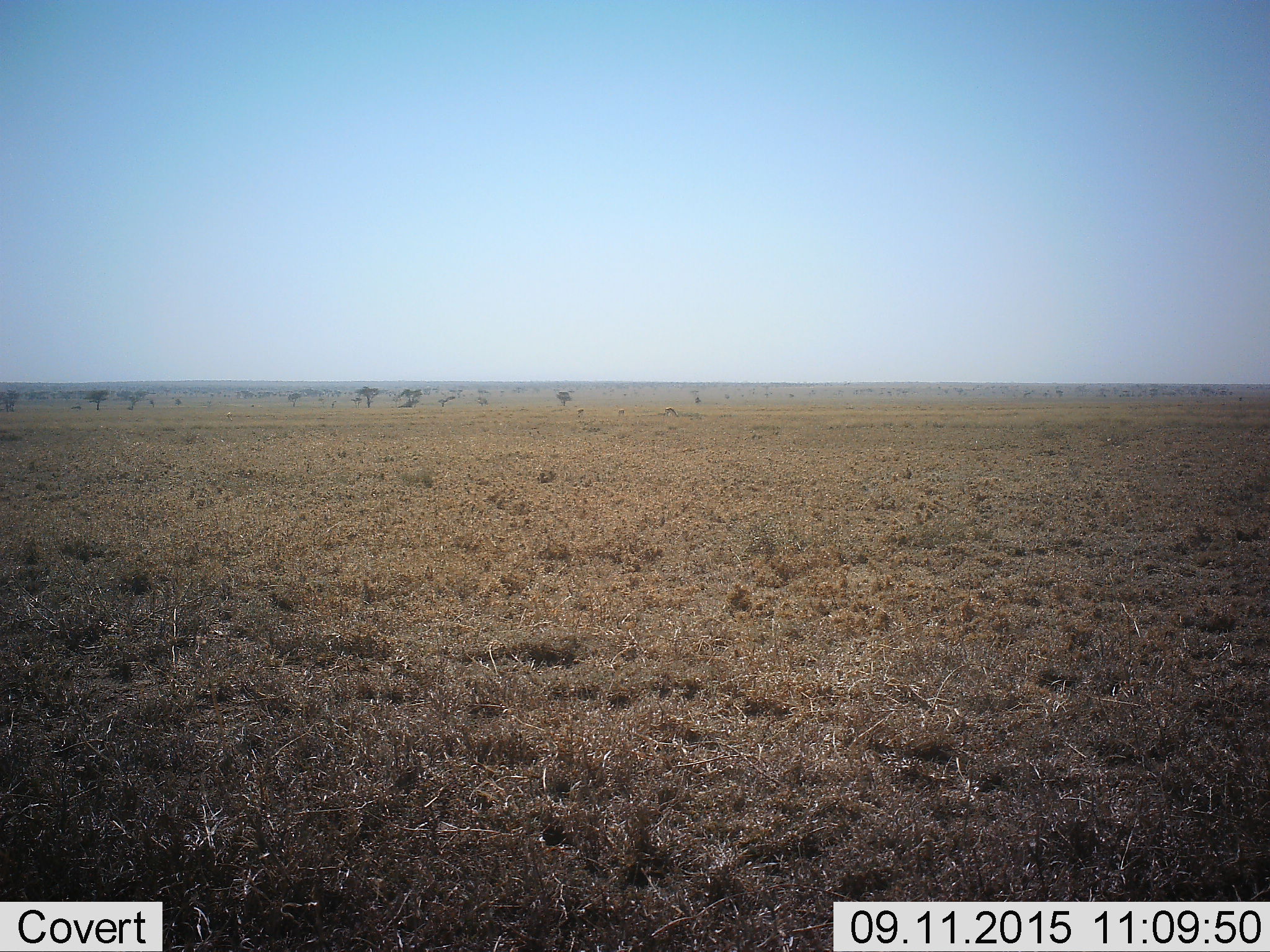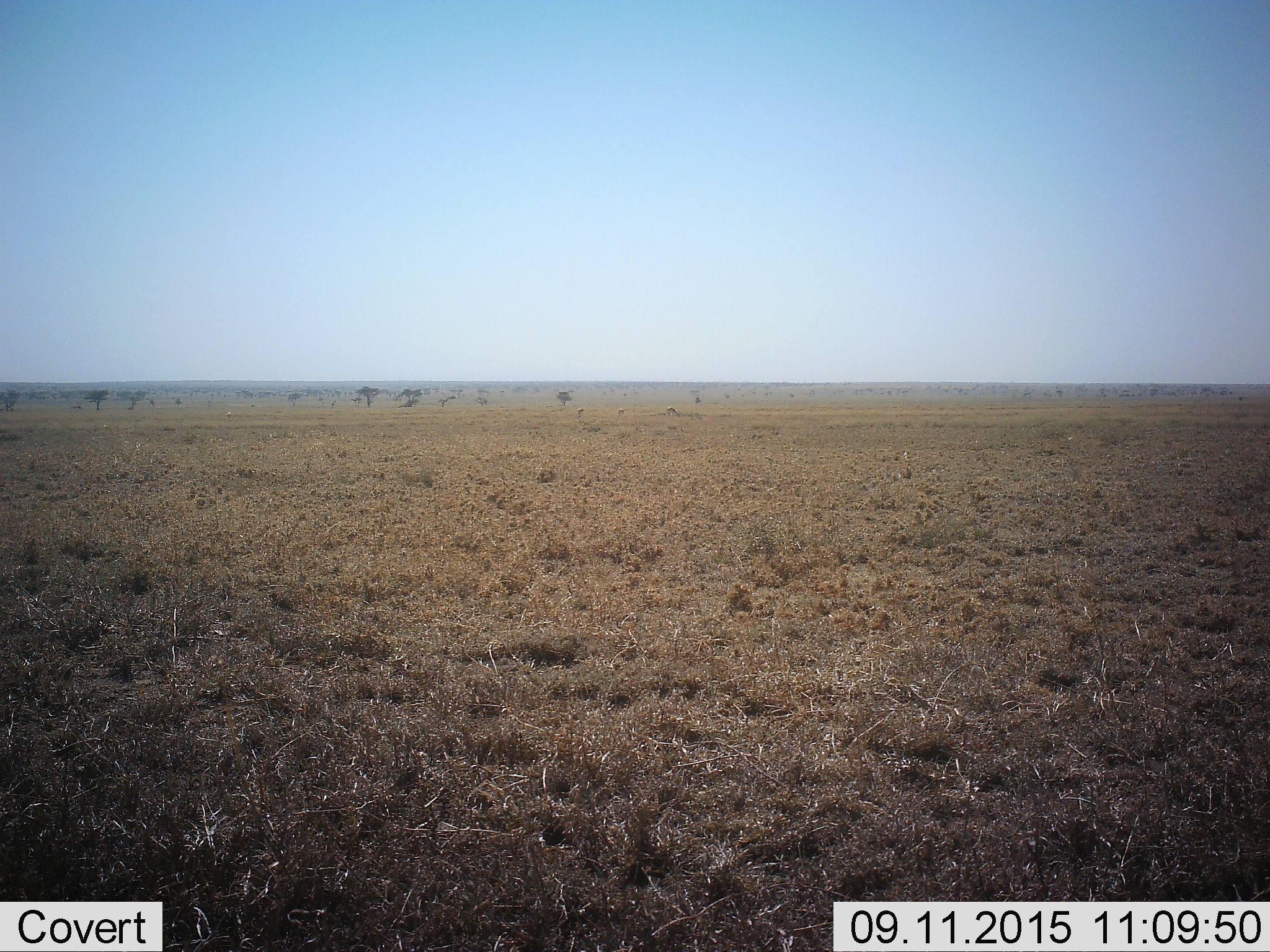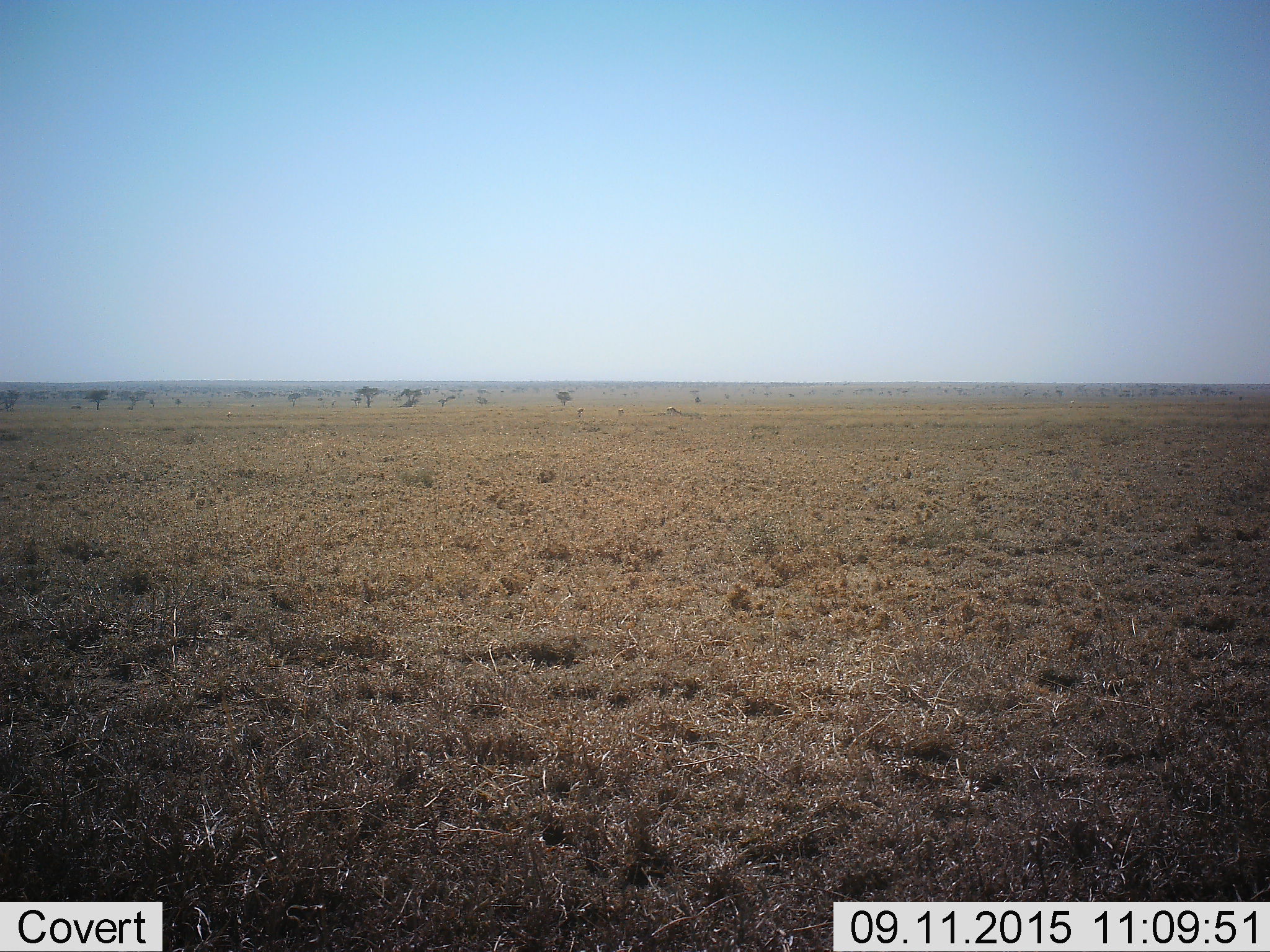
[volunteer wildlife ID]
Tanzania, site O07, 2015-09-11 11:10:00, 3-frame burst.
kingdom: Animalia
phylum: Chordata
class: Mammalia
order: Artiodactyla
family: Bovidae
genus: Eudorcas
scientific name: Eudorcas thomsonii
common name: thomson's gazelle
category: gazellethomsons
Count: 4.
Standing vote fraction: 60%.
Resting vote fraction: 0%.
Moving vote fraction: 20%.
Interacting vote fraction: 0%.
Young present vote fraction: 0%.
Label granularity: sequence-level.